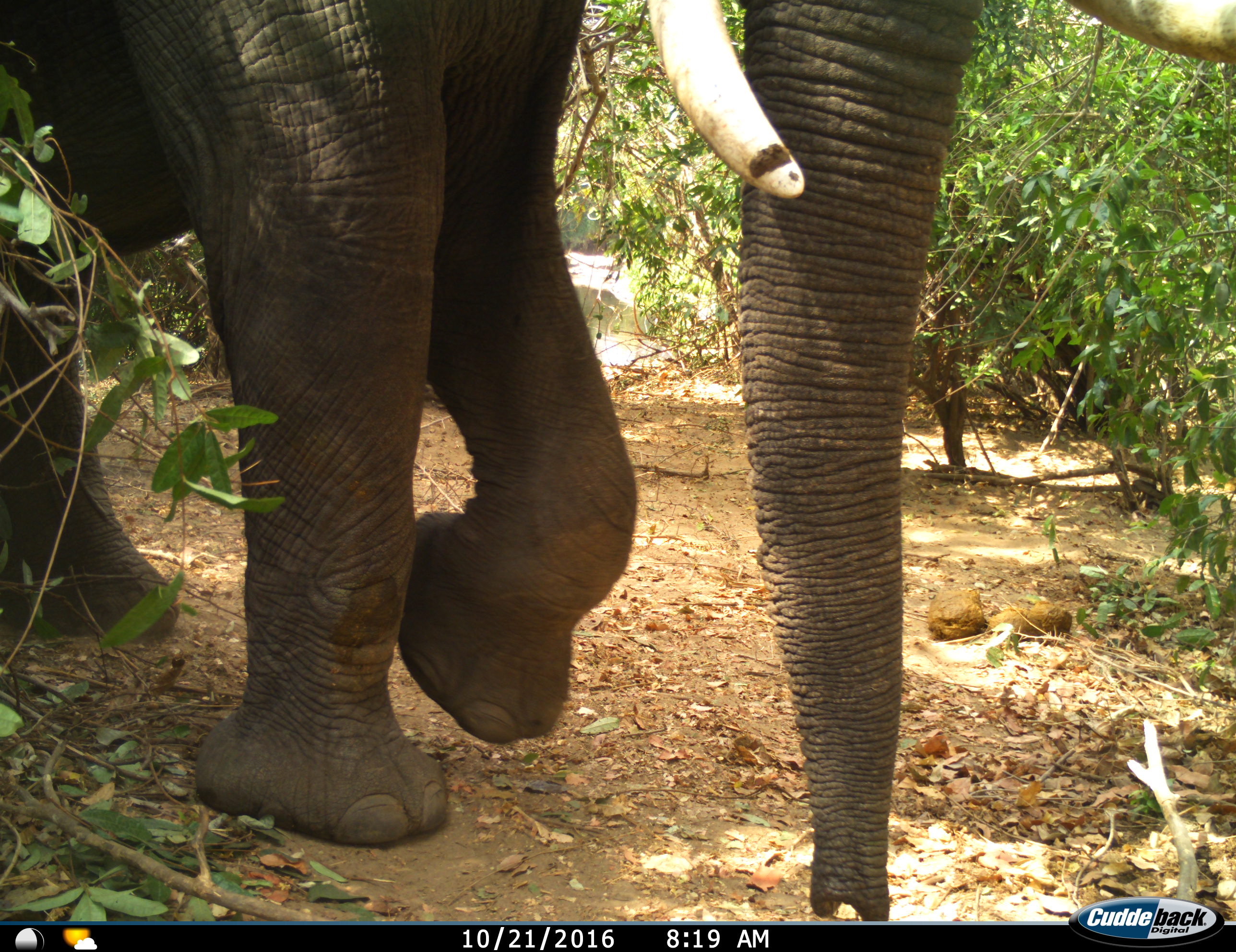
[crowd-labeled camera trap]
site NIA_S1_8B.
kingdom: Animalia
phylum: Chordata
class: Mammalia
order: Proboscidea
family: Elephantidae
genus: Loxodonta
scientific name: Loxodonta africana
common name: african bush elephant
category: elephant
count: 1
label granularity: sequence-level